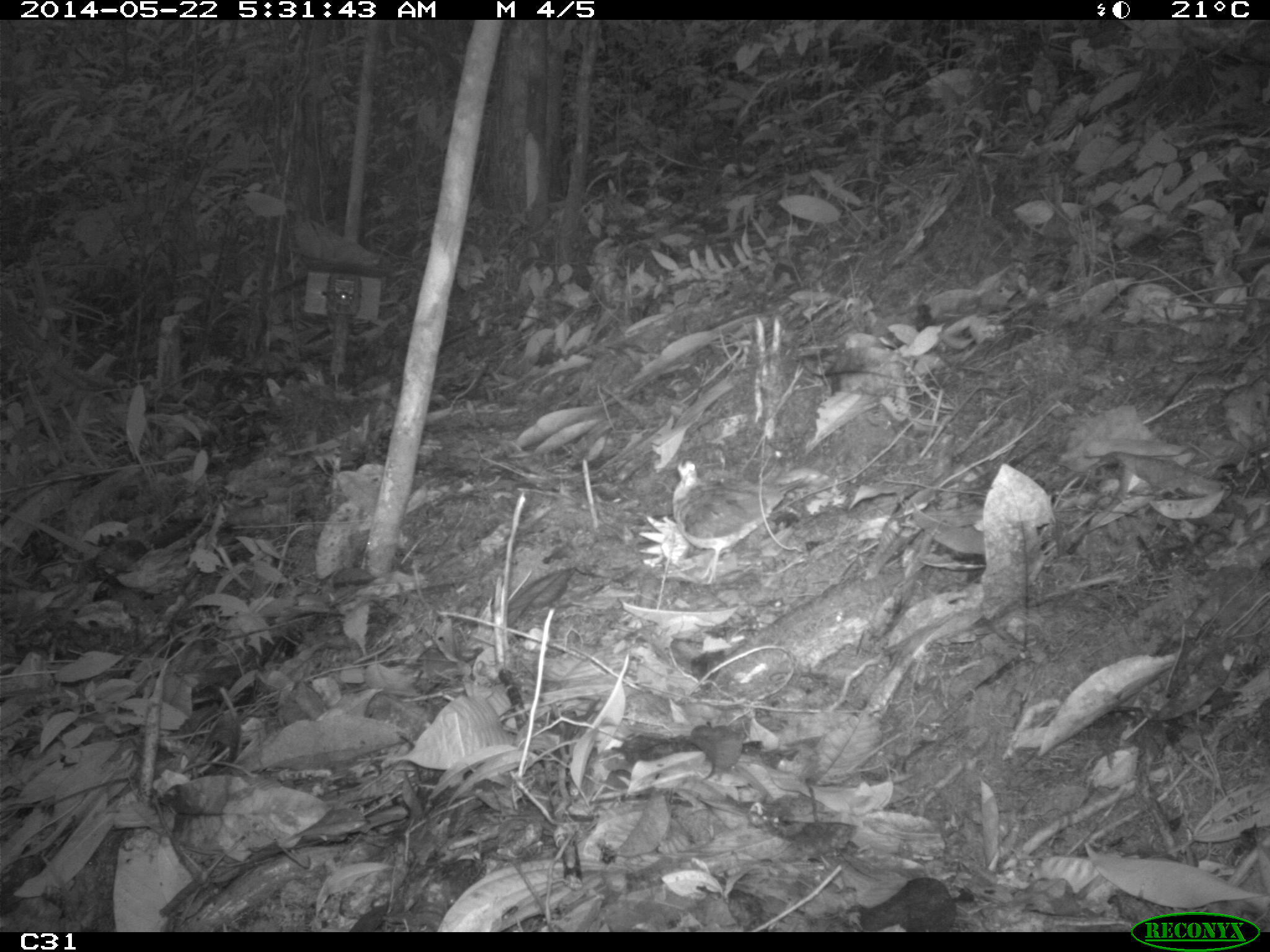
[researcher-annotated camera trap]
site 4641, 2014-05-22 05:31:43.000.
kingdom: Animalia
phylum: Chordata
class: Aves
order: Columbiformes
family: Columbidae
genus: Geotrygon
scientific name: Geotrygon montana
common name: ruddy quail-dove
Geotrygon montana (ruddy quail-dove), count 1, age adult.